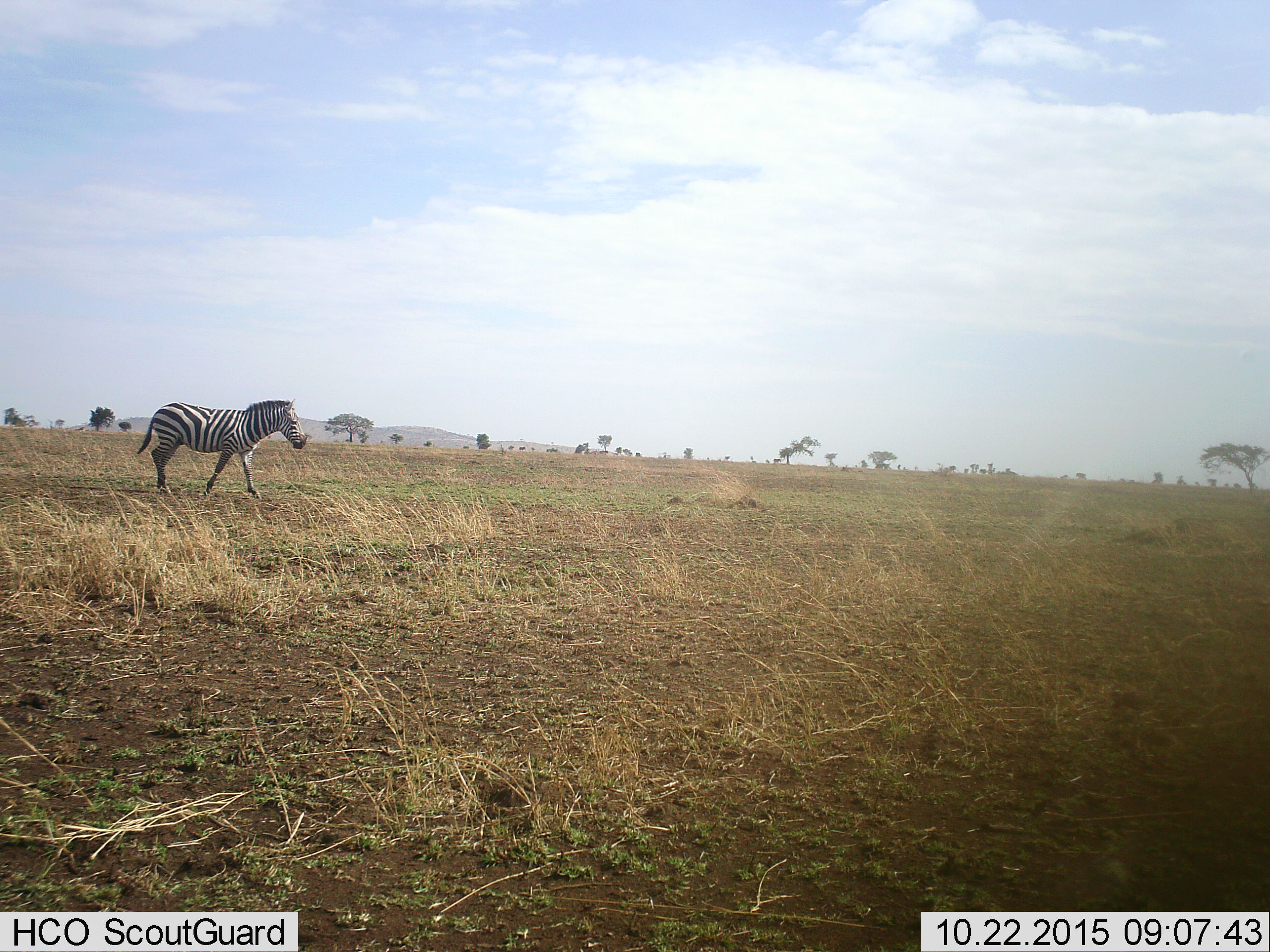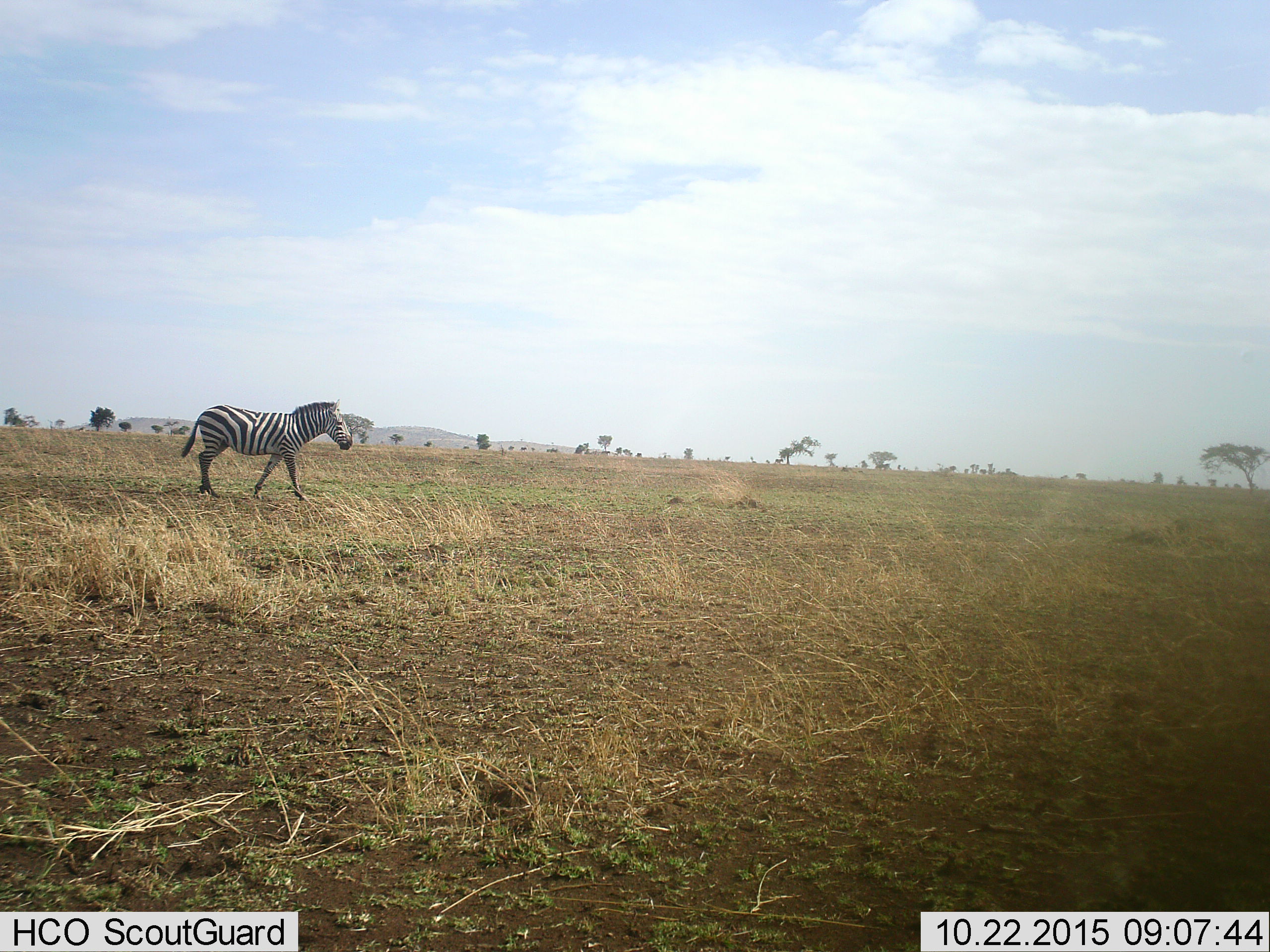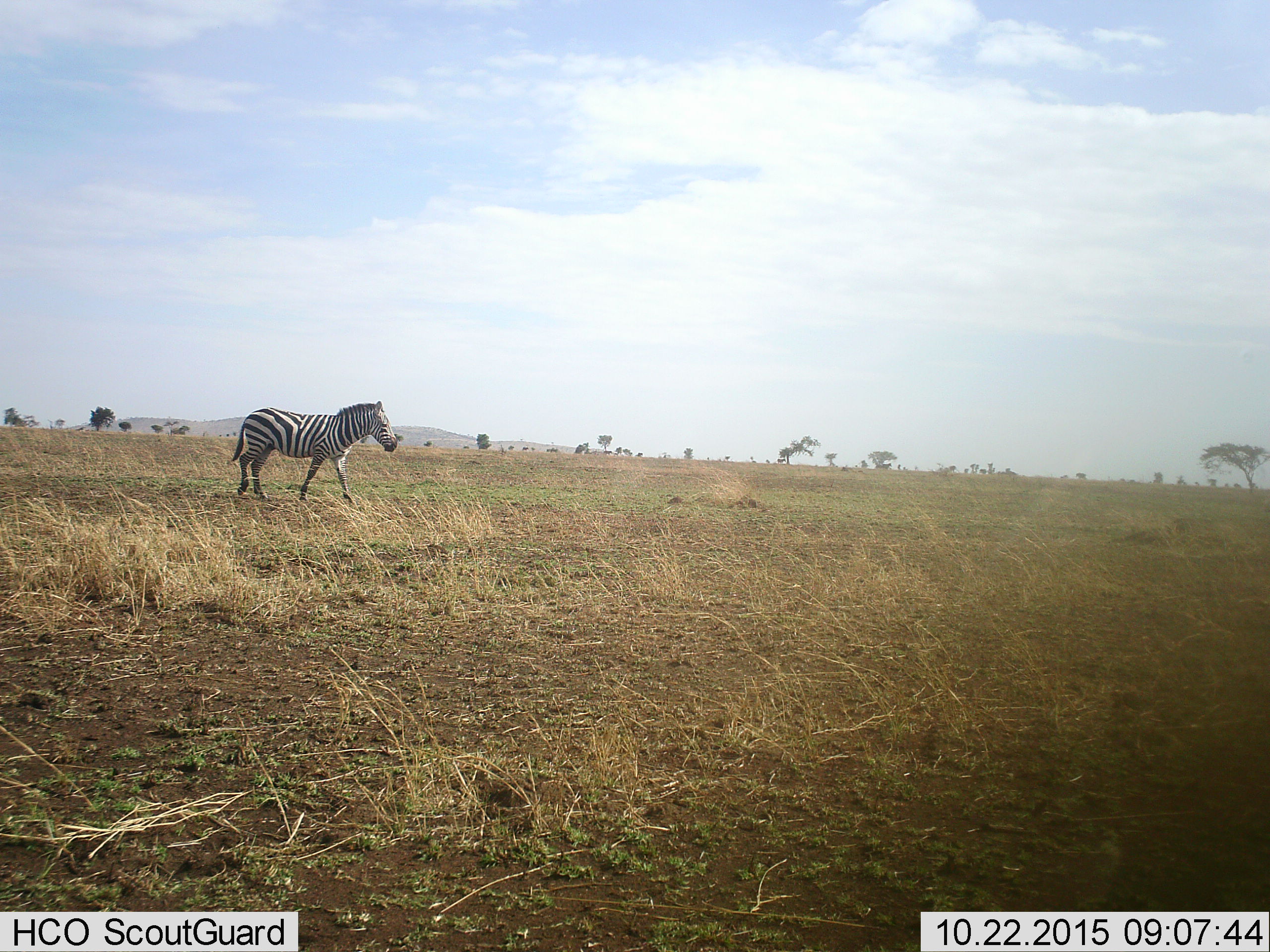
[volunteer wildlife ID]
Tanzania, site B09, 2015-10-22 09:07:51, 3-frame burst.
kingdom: Animalia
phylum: Chordata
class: Mammalia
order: Perissodactyla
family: Equidae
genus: Equus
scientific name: Equus quagga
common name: plains zebra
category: zebra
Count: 1.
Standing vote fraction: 11%.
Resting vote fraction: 0%.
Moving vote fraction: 89%.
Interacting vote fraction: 0%.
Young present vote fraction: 0%.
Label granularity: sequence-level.